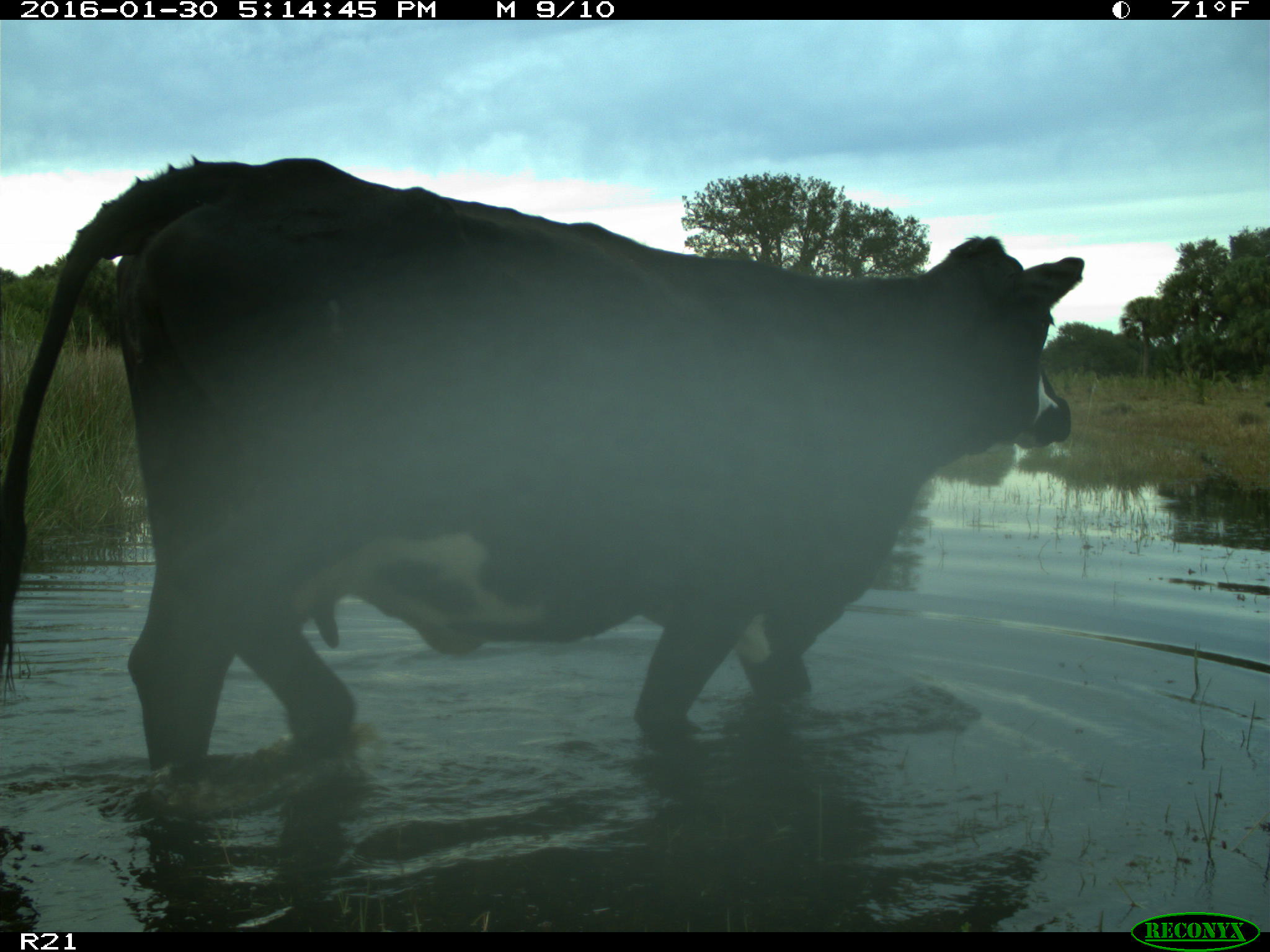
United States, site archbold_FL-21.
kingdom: Animalia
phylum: Chordata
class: Mammalia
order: Artiodactyla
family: Bovidae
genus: Bos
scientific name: Bos taurus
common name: domestic cow